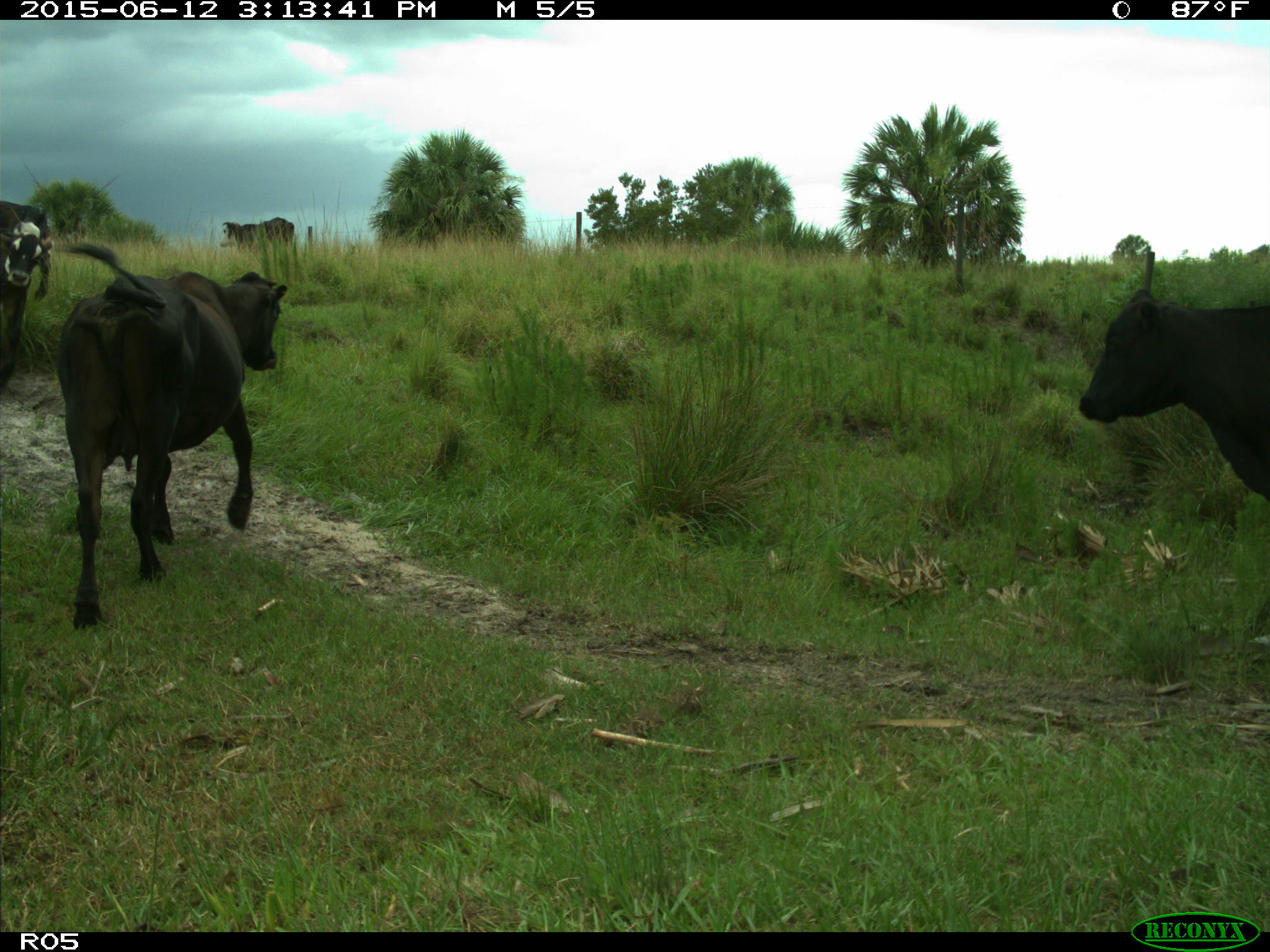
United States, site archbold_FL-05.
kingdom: Animalia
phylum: Chordata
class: Mammalia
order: Artiodactyla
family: Bovidae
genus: Bos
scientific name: Bos taurus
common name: domestic cow